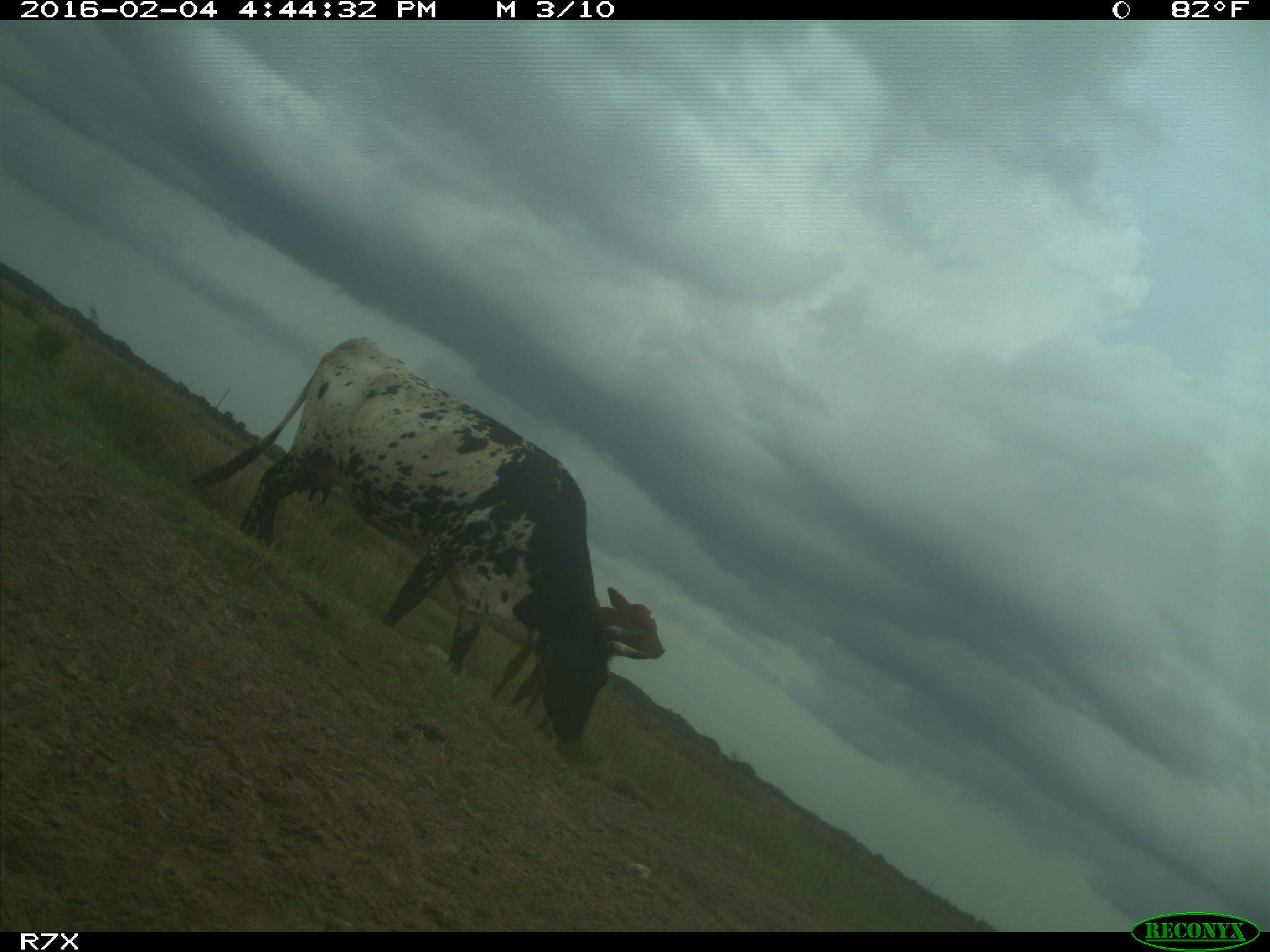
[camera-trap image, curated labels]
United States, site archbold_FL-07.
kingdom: Animalia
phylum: Chordata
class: Mammalia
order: Artiodactyla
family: Bovidae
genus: Bos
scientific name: Bos taurus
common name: domestic cow